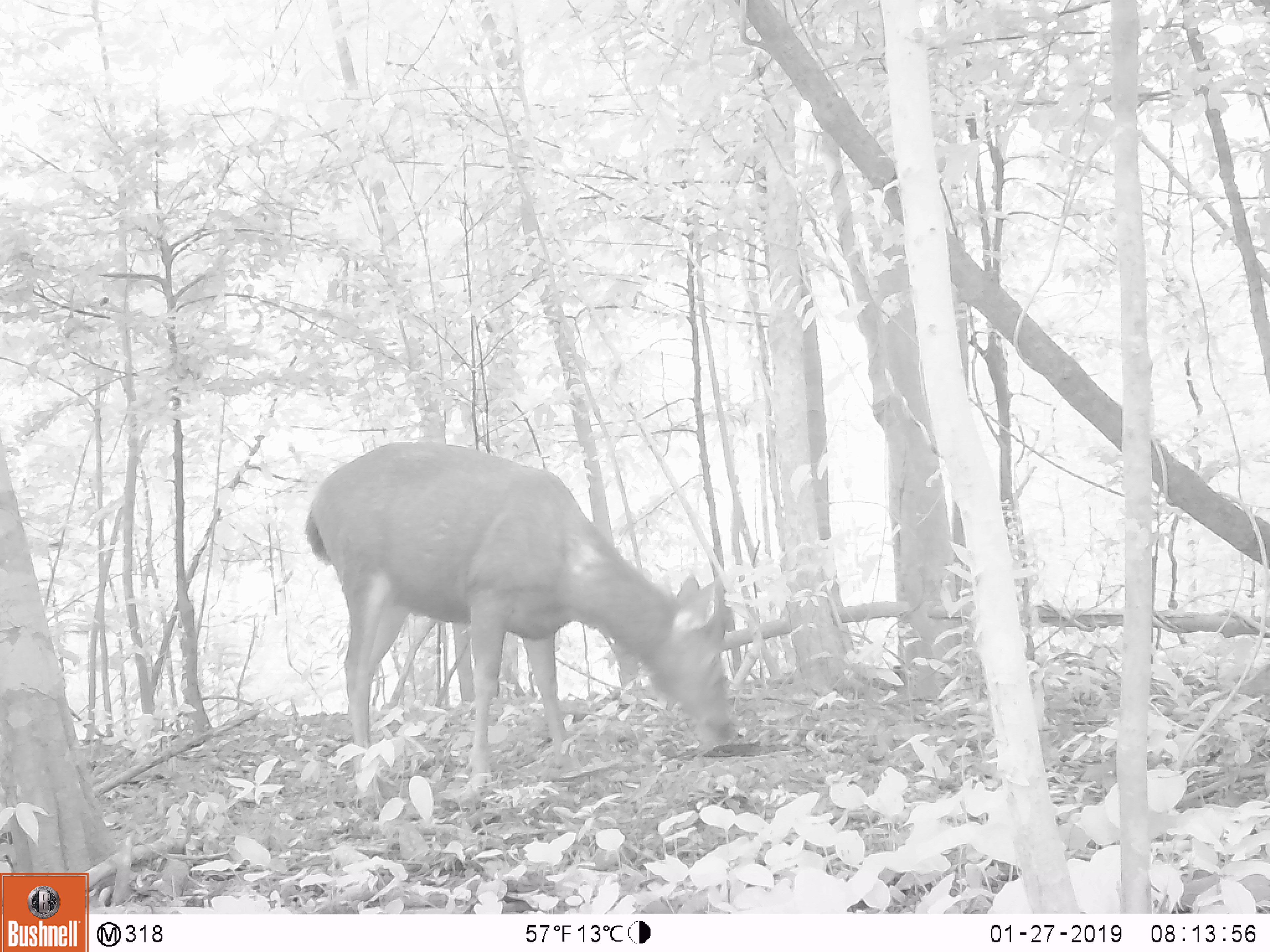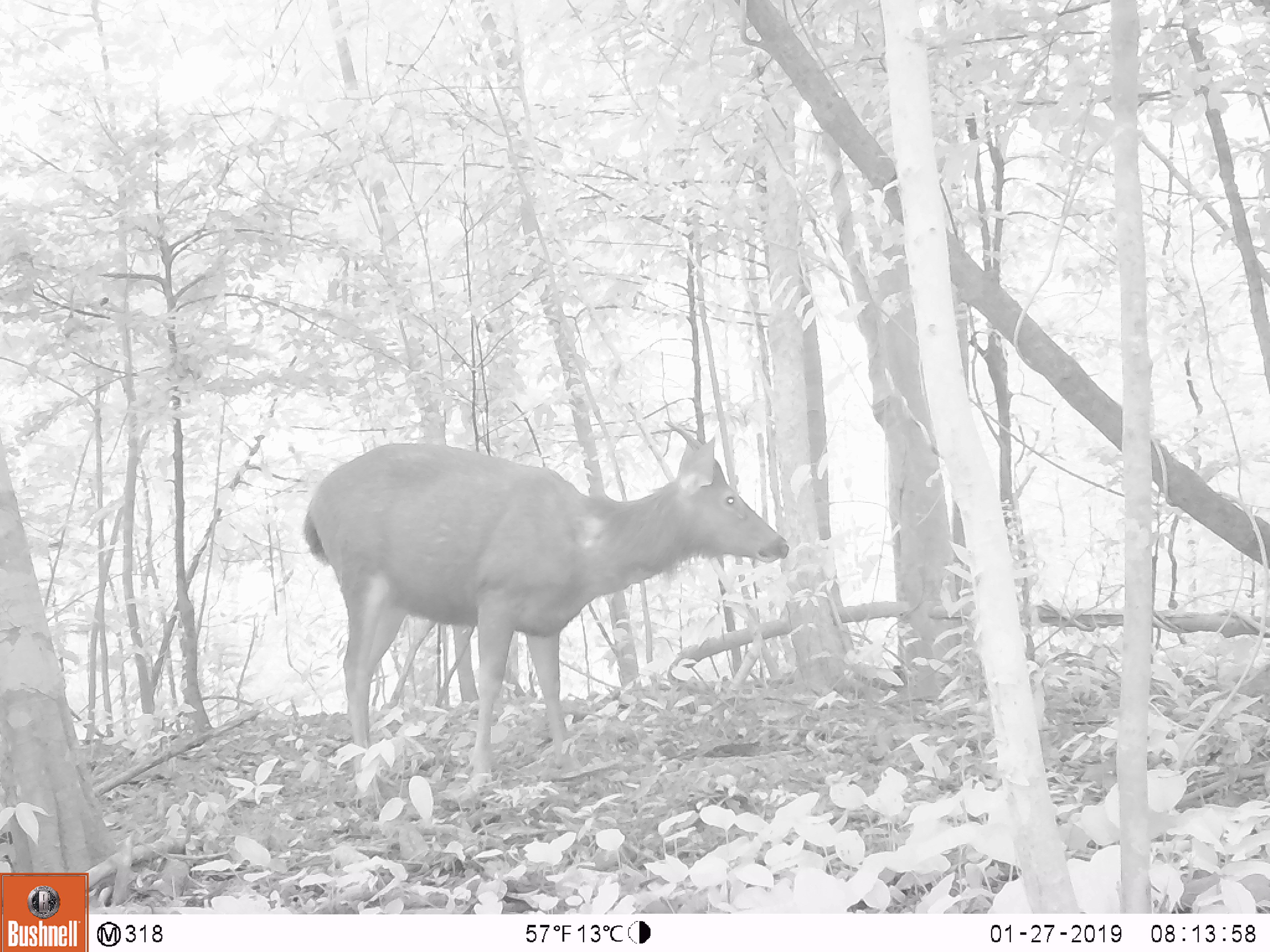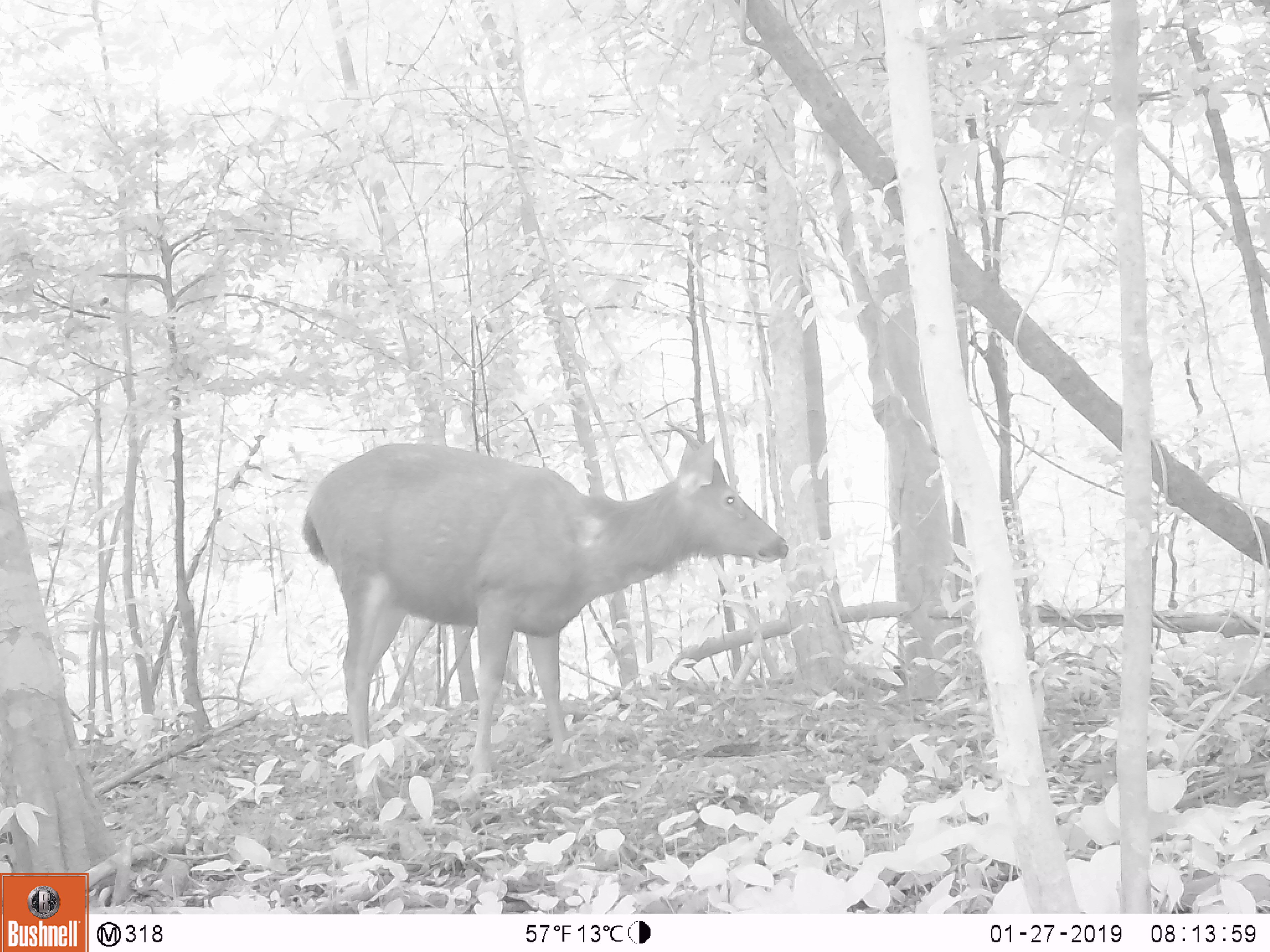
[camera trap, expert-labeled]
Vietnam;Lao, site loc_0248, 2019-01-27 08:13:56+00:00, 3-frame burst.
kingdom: Animalia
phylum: Chordata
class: Mammalia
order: Artiodactyla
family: Cervidae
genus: Rusa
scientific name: Rusa unicolor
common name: sambar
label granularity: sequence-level